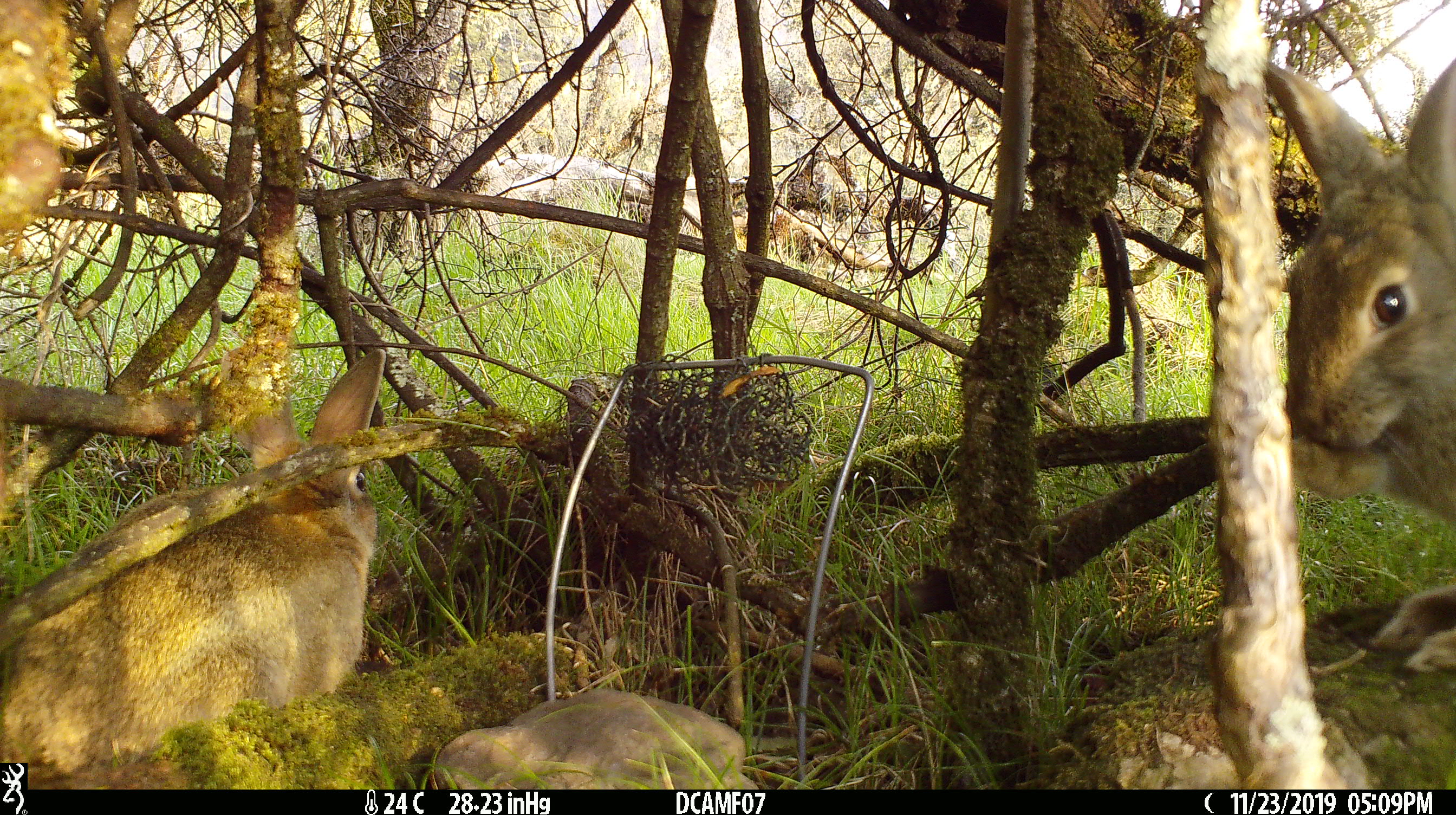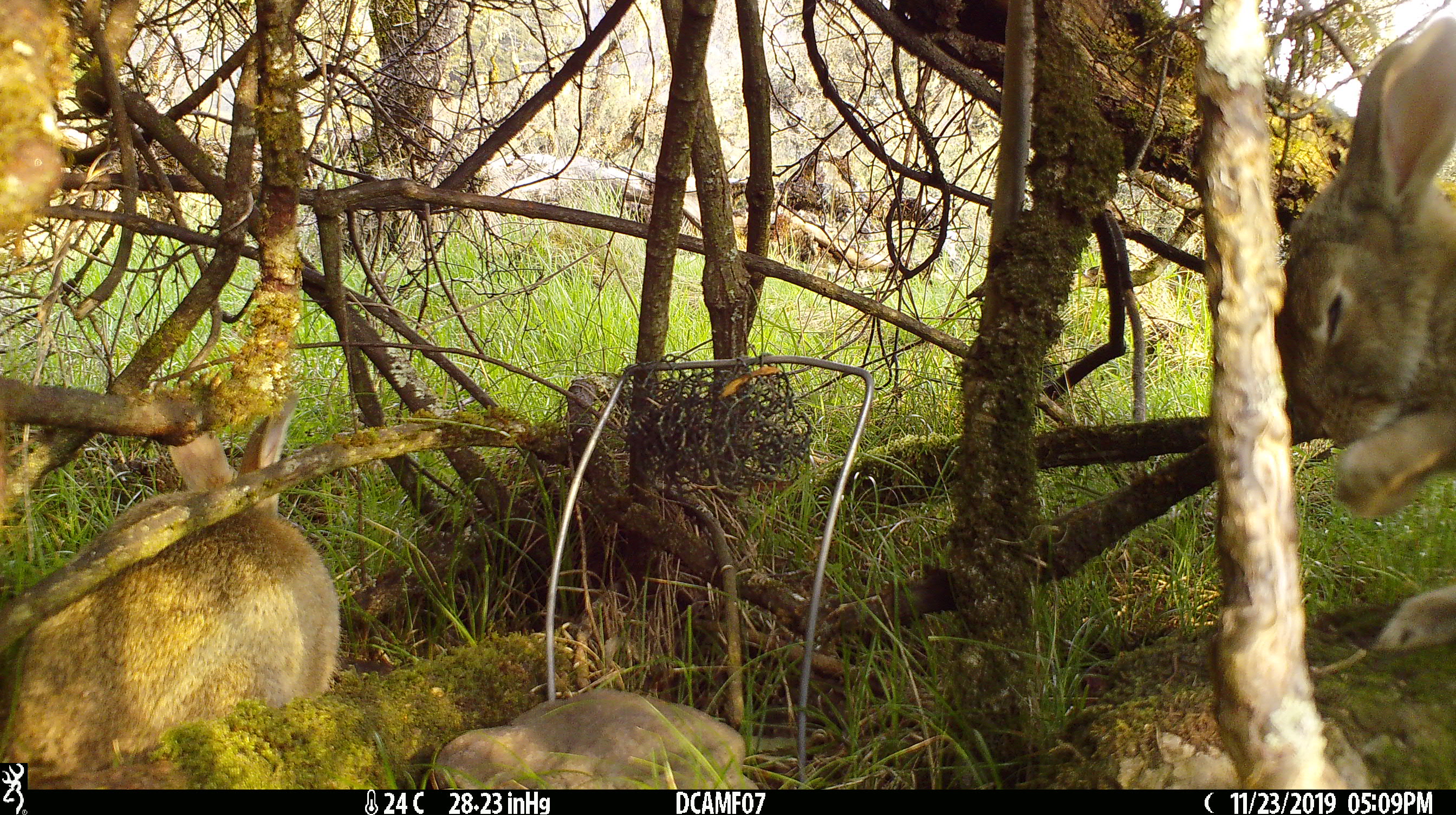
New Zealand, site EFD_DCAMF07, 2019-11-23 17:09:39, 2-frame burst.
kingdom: Animalia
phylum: Chordata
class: Mammalia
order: Lagomorpha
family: Leporidae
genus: Oryctolagus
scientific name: Oryctolagus cuniculus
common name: european rabbit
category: rabbit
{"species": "rabbit (european rabbit) (Oryctolagus cuniculus)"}